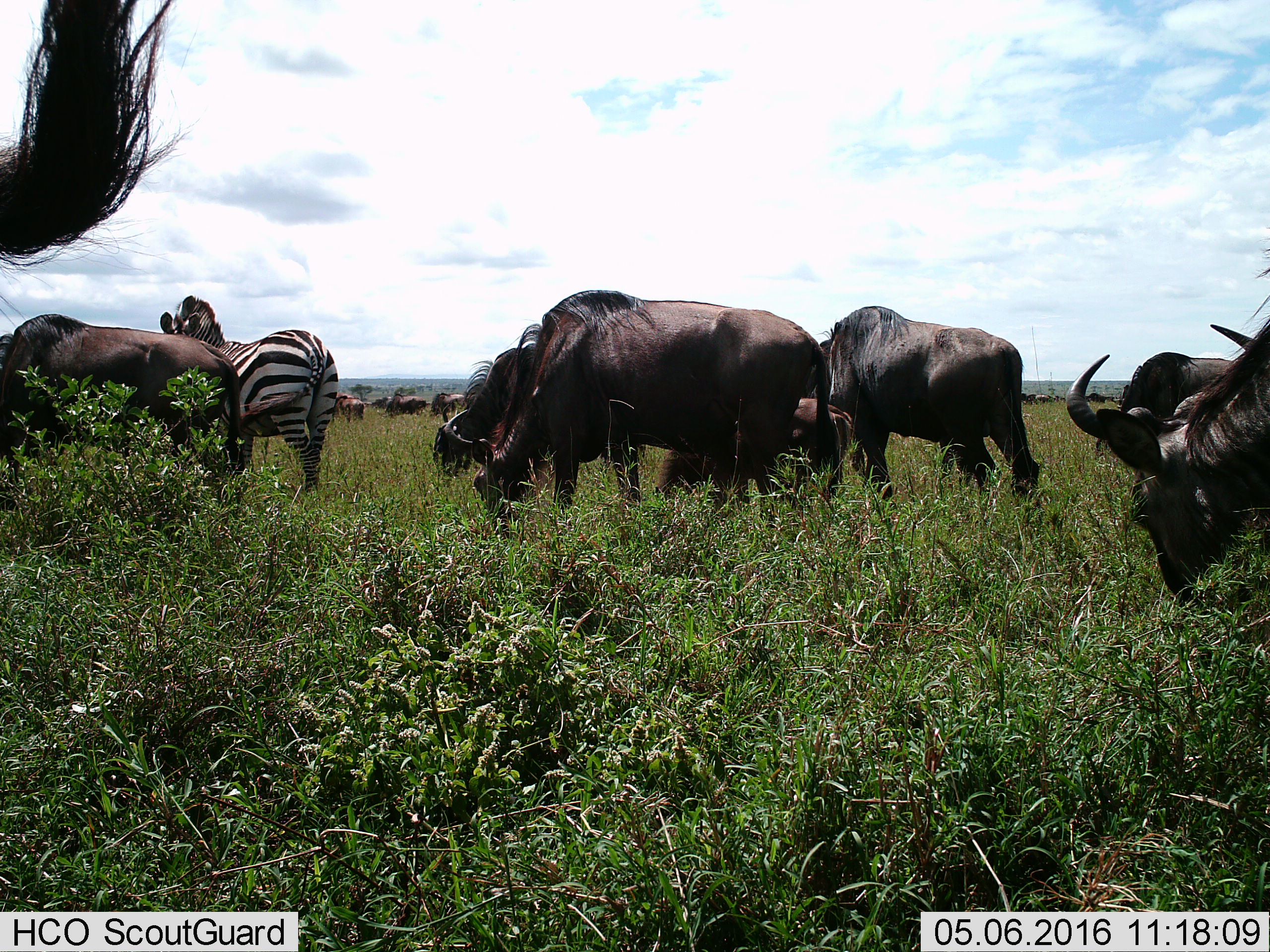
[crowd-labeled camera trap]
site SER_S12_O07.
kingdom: Animalia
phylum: Chordata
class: Mammalia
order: Artiodactyla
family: Bovidae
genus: Connochaetes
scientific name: Connochaetes taurinus taurinus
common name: blue wildebeest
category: wildebeestblue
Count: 11-50.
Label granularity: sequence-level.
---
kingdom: Animalia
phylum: Chordata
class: Mammalia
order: Perissodactyla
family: Equidae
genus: Equus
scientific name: Equus quagga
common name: plains zebra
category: zebraplains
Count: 1.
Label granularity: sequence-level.